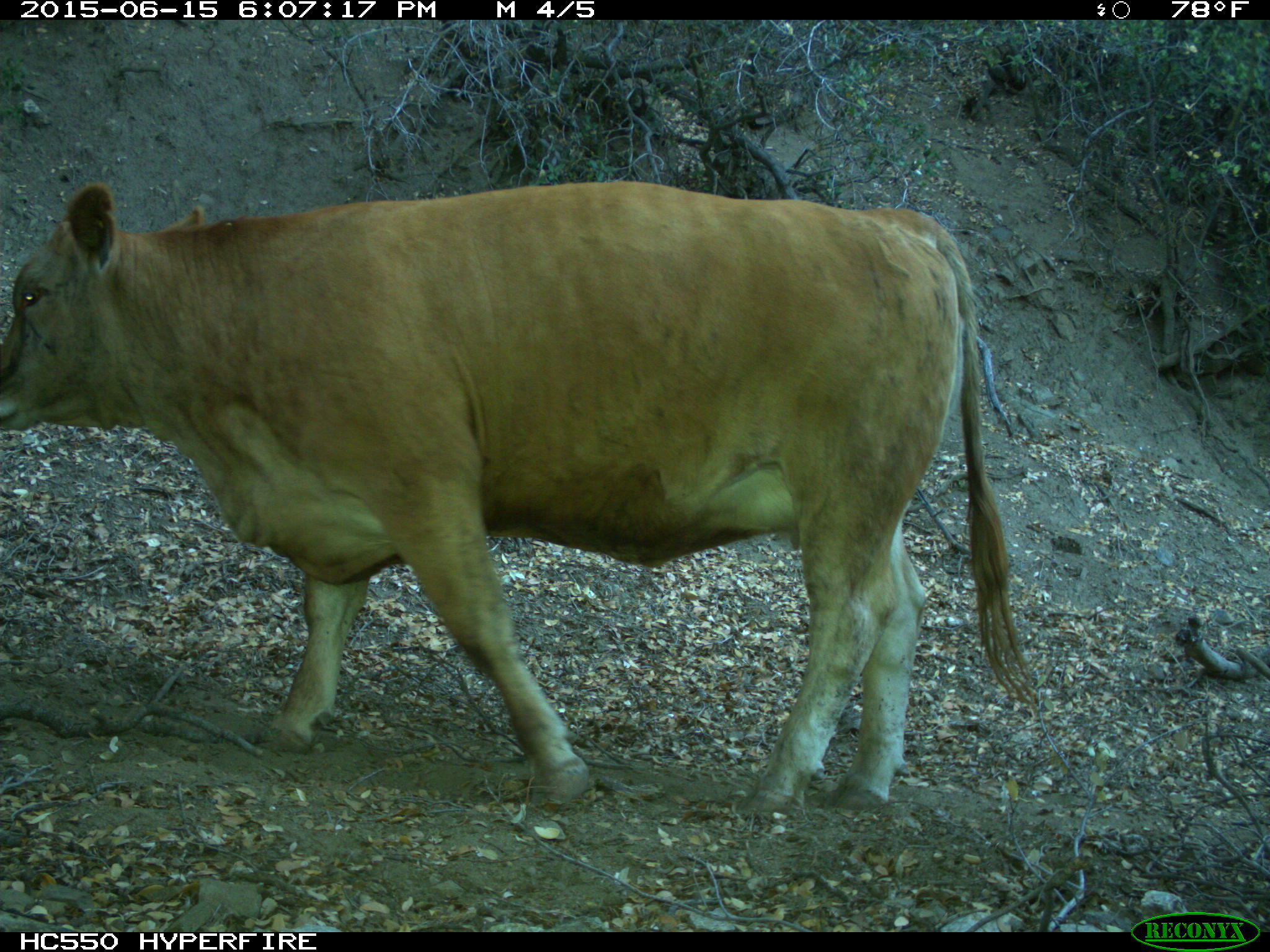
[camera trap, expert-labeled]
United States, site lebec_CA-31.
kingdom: Animalia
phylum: Chordata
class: Mammalia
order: Artiodactyla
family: Bovidae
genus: Bos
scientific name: Bos taurus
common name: domestic cow